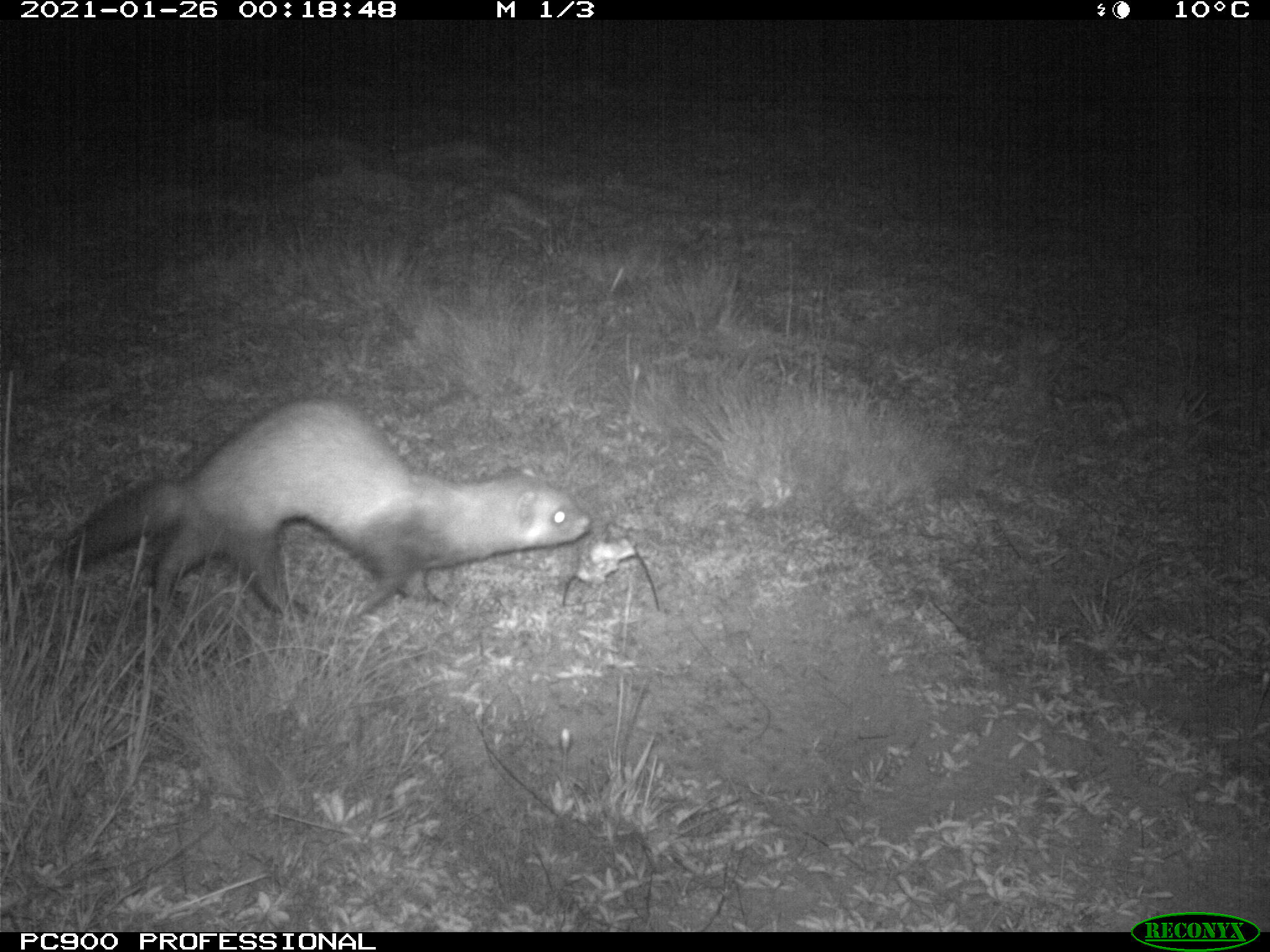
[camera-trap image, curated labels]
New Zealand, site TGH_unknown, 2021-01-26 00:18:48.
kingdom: Animalia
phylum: Chordata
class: Mammalia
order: Carnivora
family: Mustelidae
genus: Mustela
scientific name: Mustela furo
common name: ferret